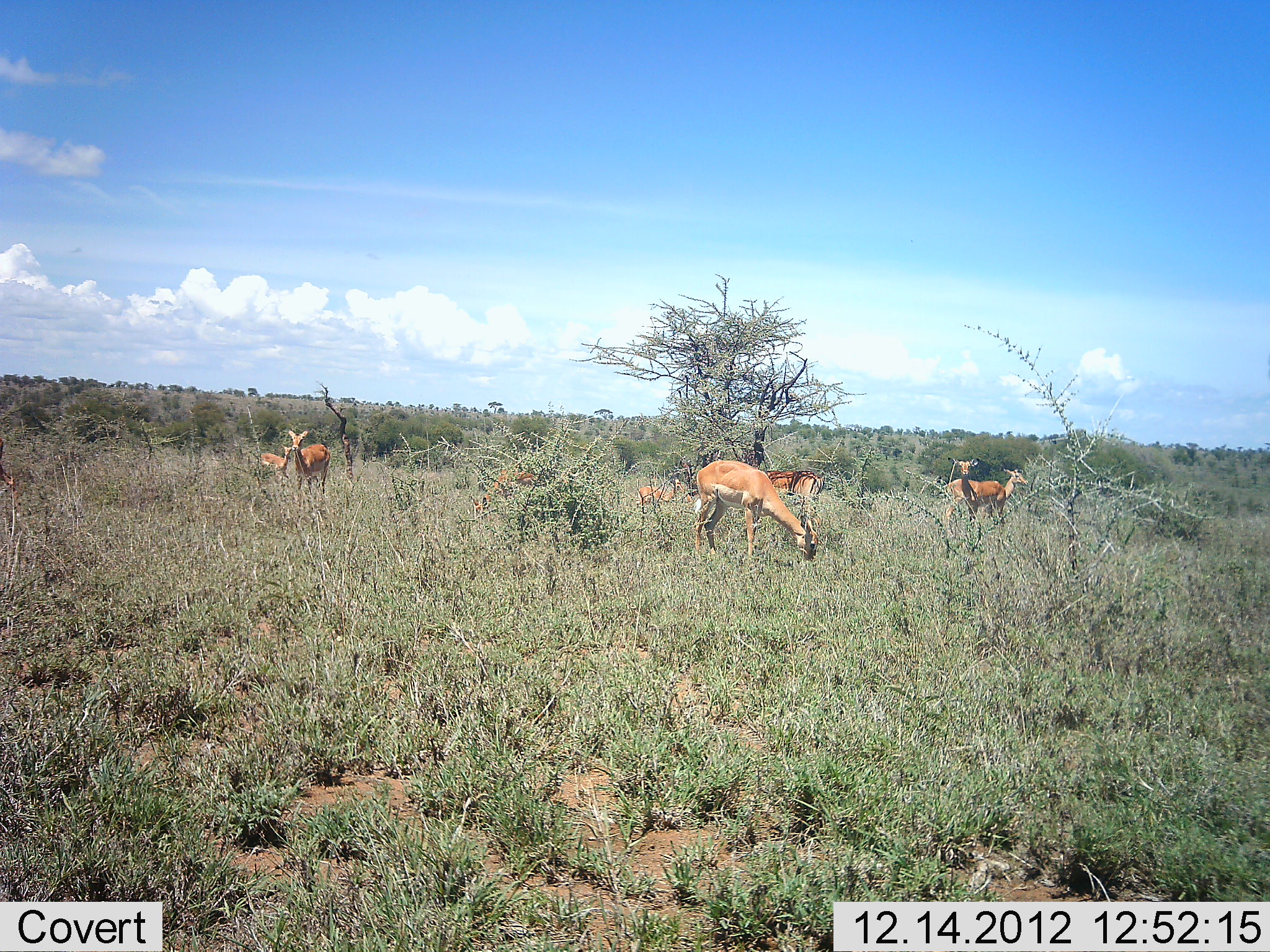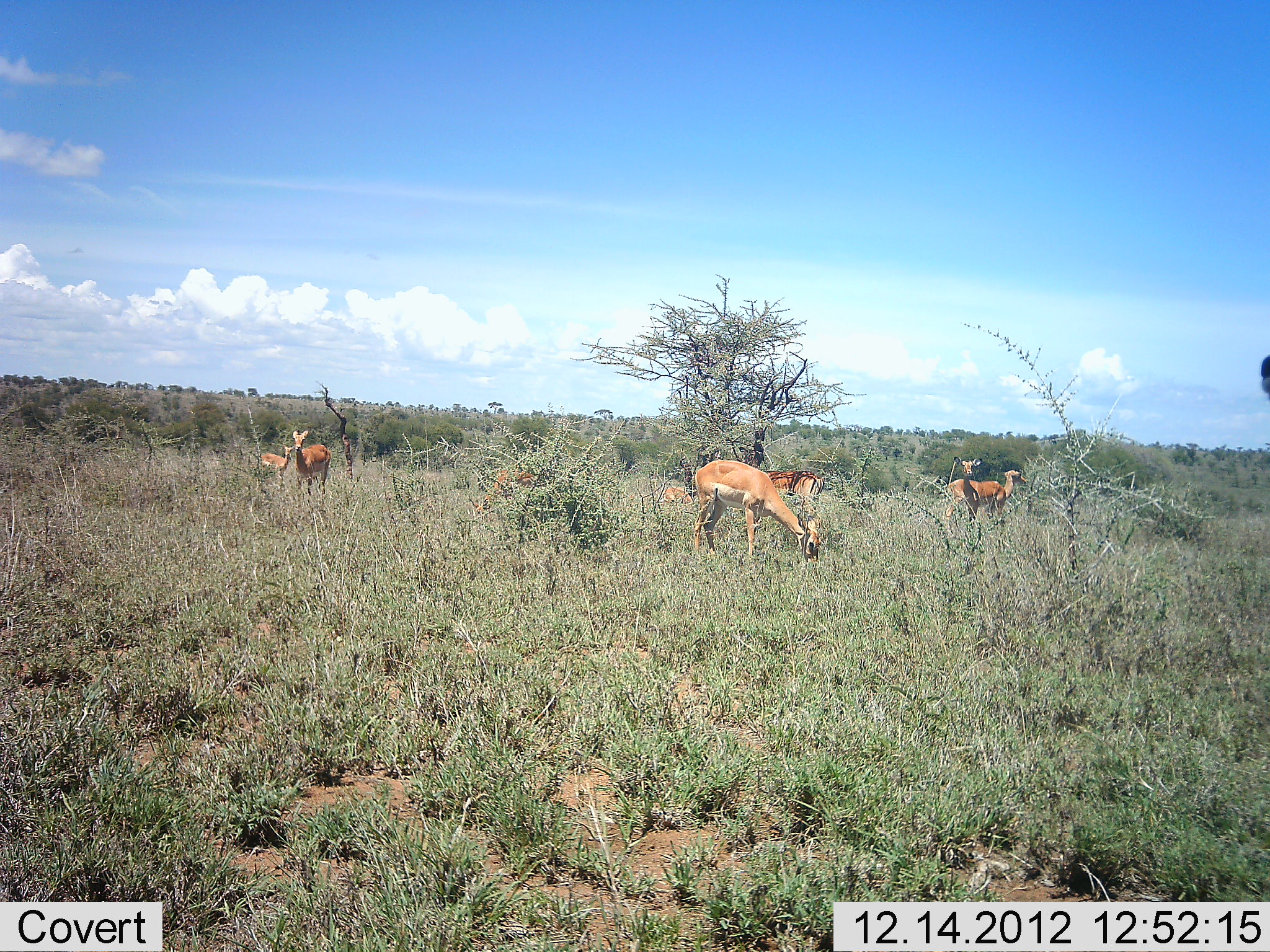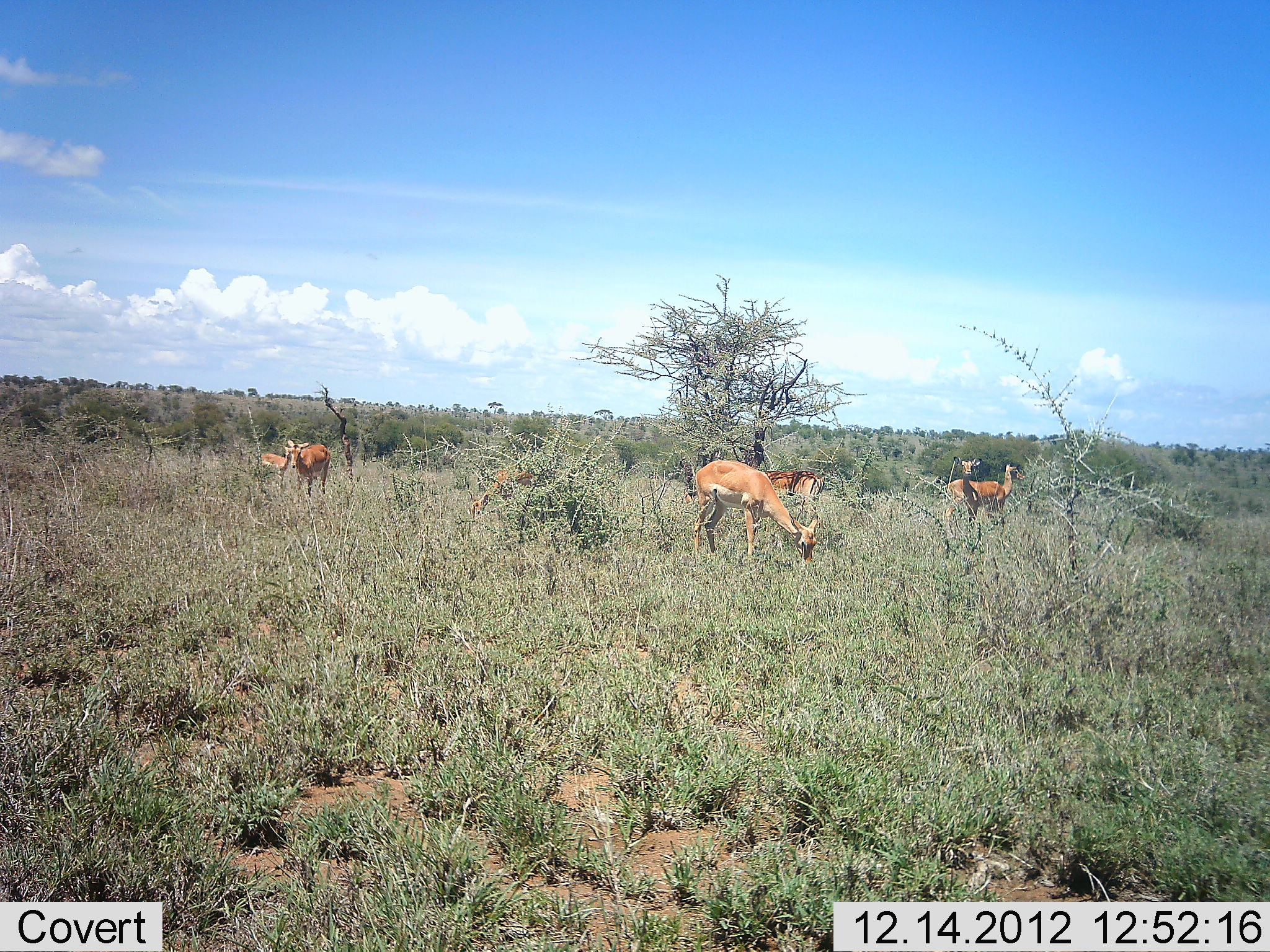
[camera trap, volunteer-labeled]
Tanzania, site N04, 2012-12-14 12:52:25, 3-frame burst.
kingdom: Animalia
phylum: Chordata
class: Mammalia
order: Artiodactyla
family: Bovidae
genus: Nanger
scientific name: Nanger granti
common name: grant's gazelle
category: gazellegrants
Gazellegrants (grant's gazelle) (Nanger granti), count 7. Behavior (volunteer vote fractions): standing 80%, resting 10%, moving 20%, interacting 0%. Young present (vote fraction): 20%. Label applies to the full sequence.